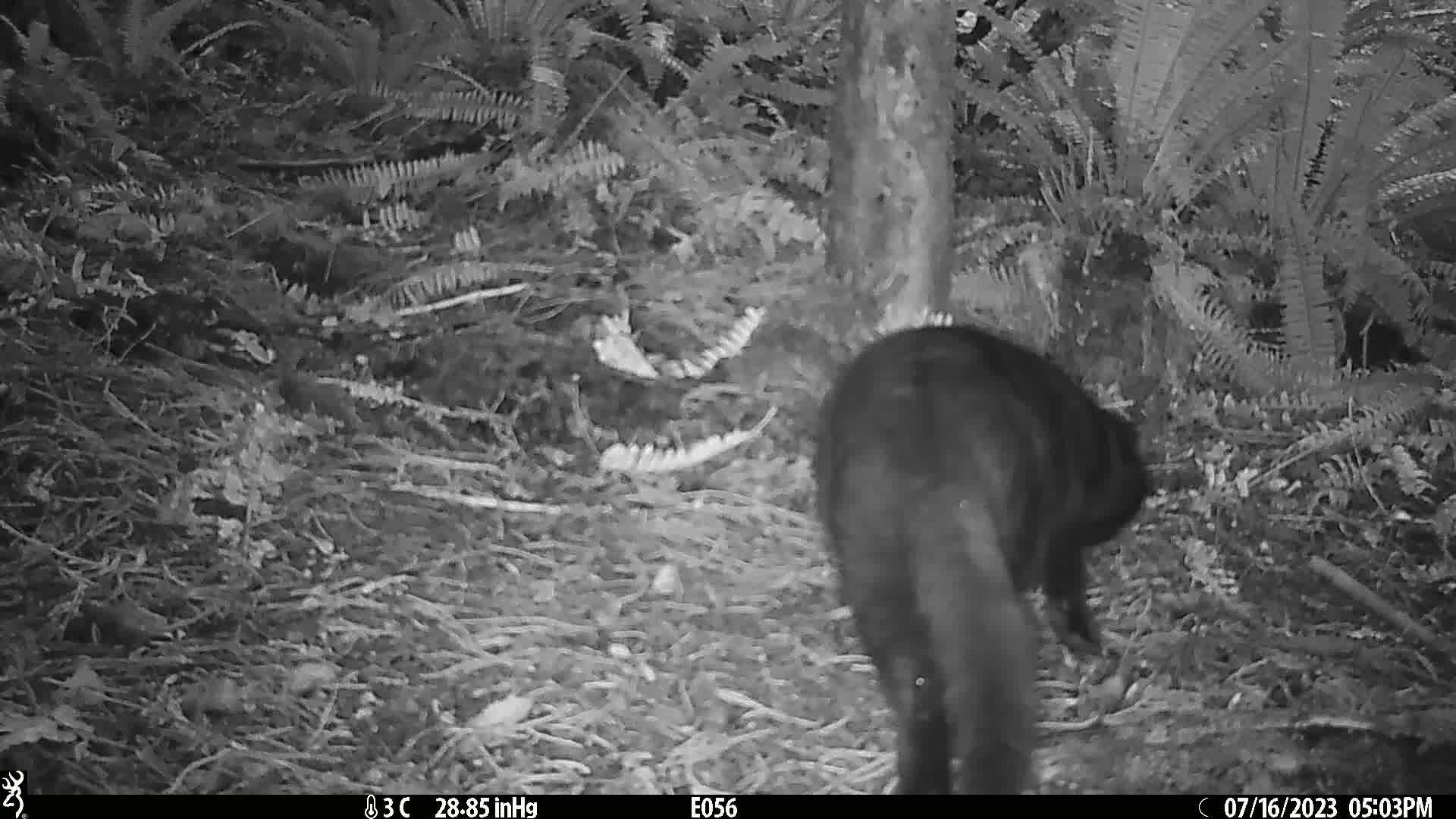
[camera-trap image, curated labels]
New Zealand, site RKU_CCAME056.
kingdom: Animalia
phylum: Chordata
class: Mammalia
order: Carnivora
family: Felidae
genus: Felis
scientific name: Felis catus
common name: domestic cat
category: cat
Cat (domestic cat) (Felis catus).